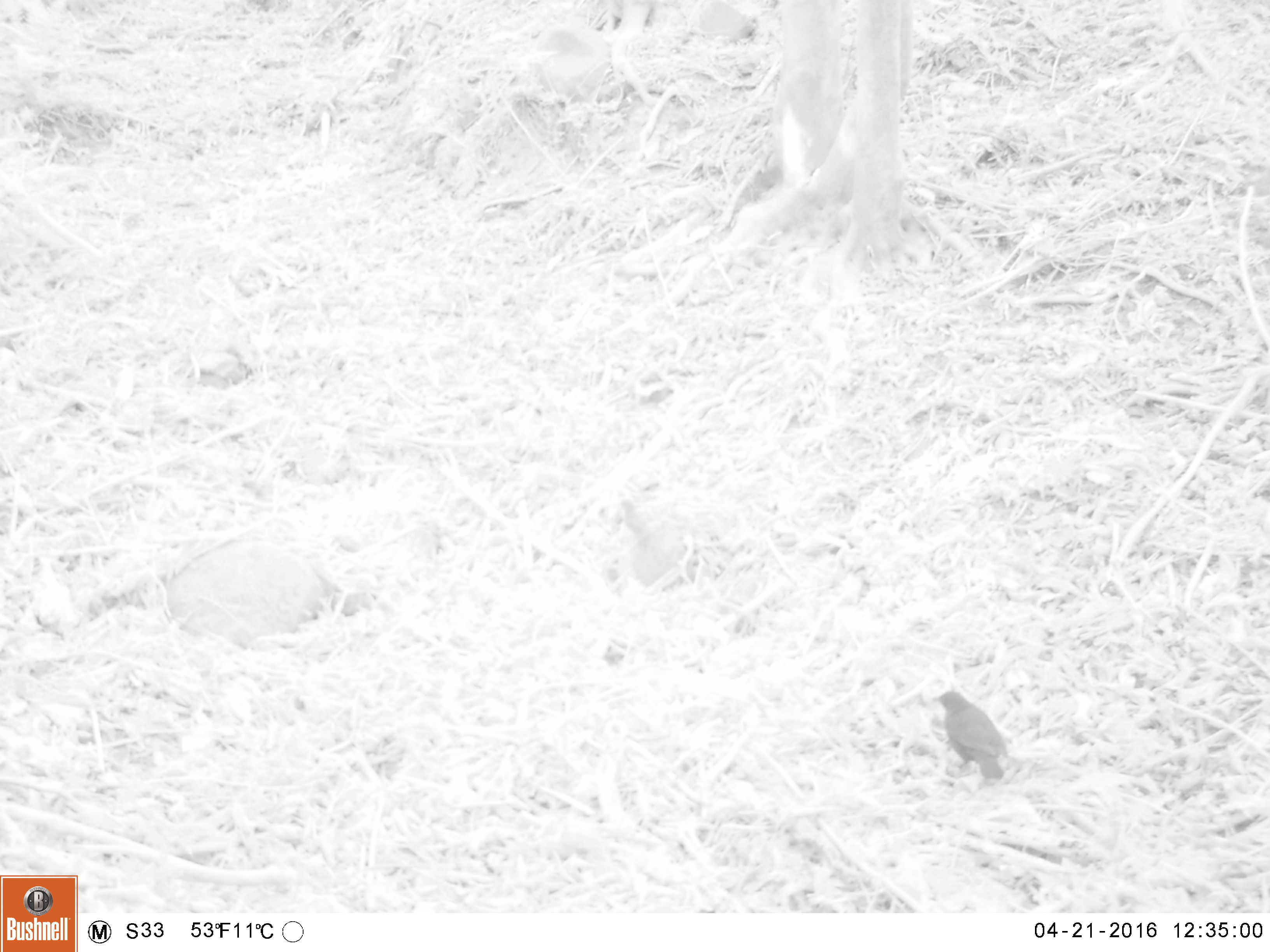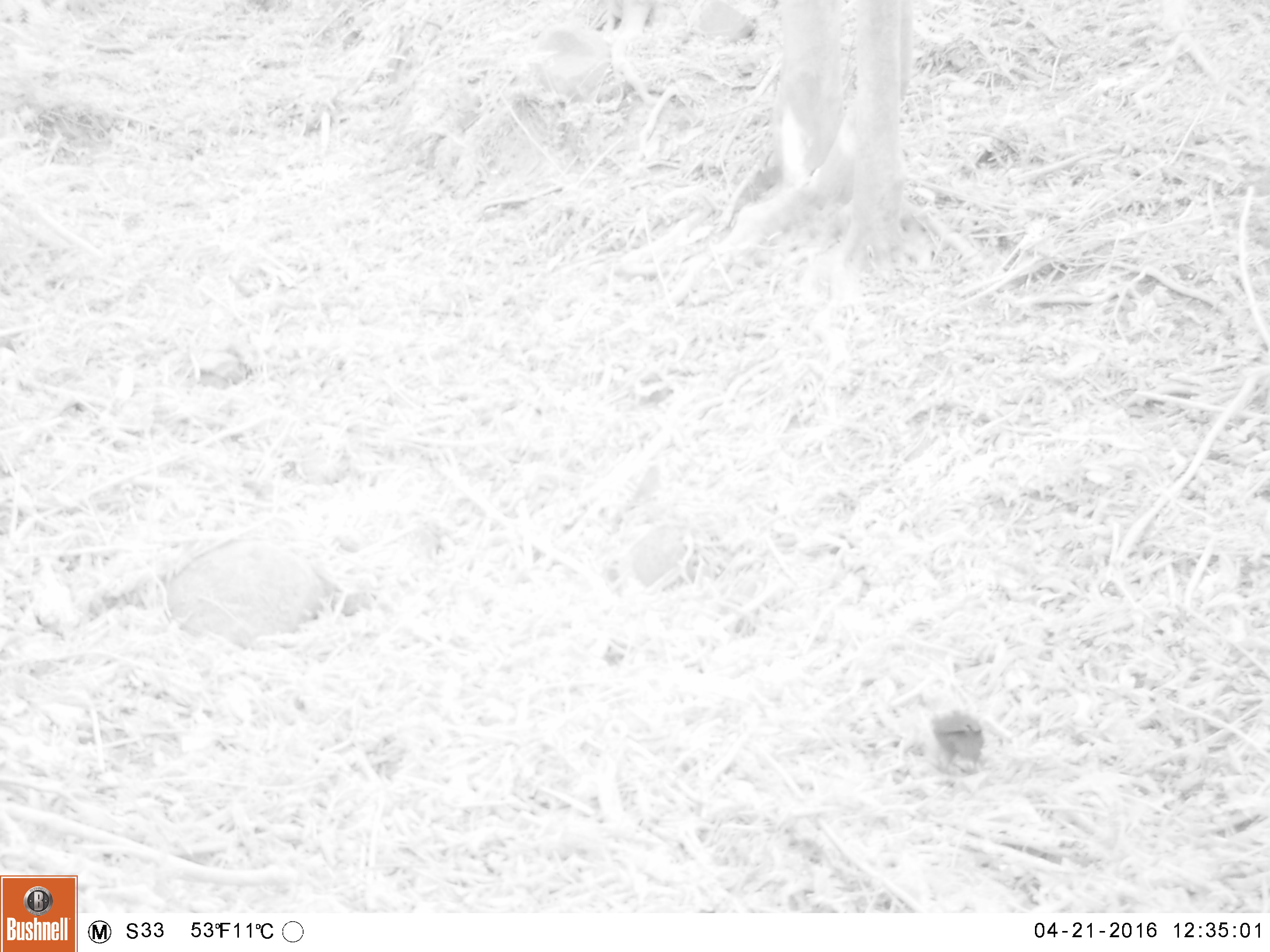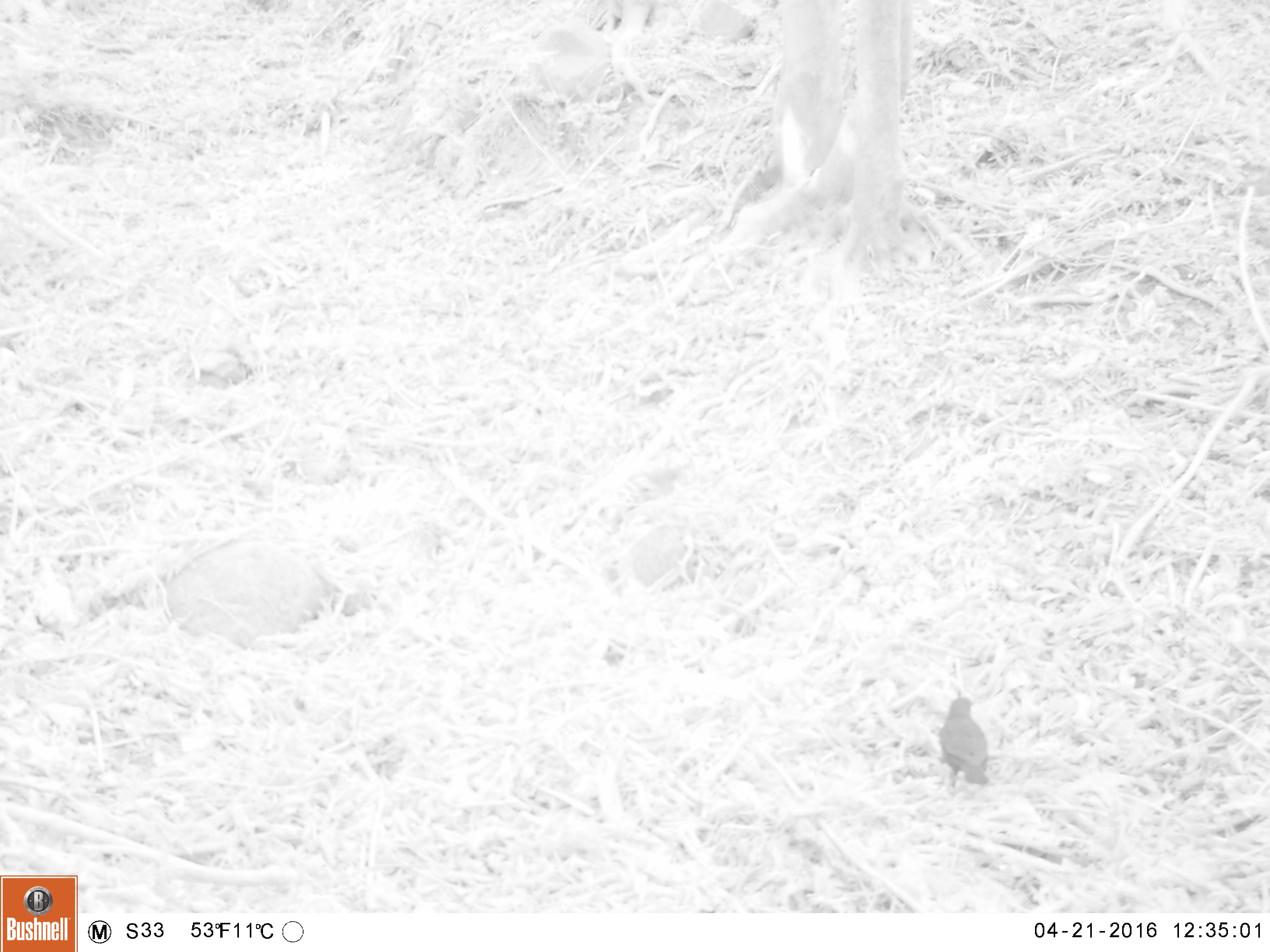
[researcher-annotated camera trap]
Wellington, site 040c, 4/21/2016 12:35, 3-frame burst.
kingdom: Animalia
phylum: Chordata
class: Aves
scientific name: Aves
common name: bird